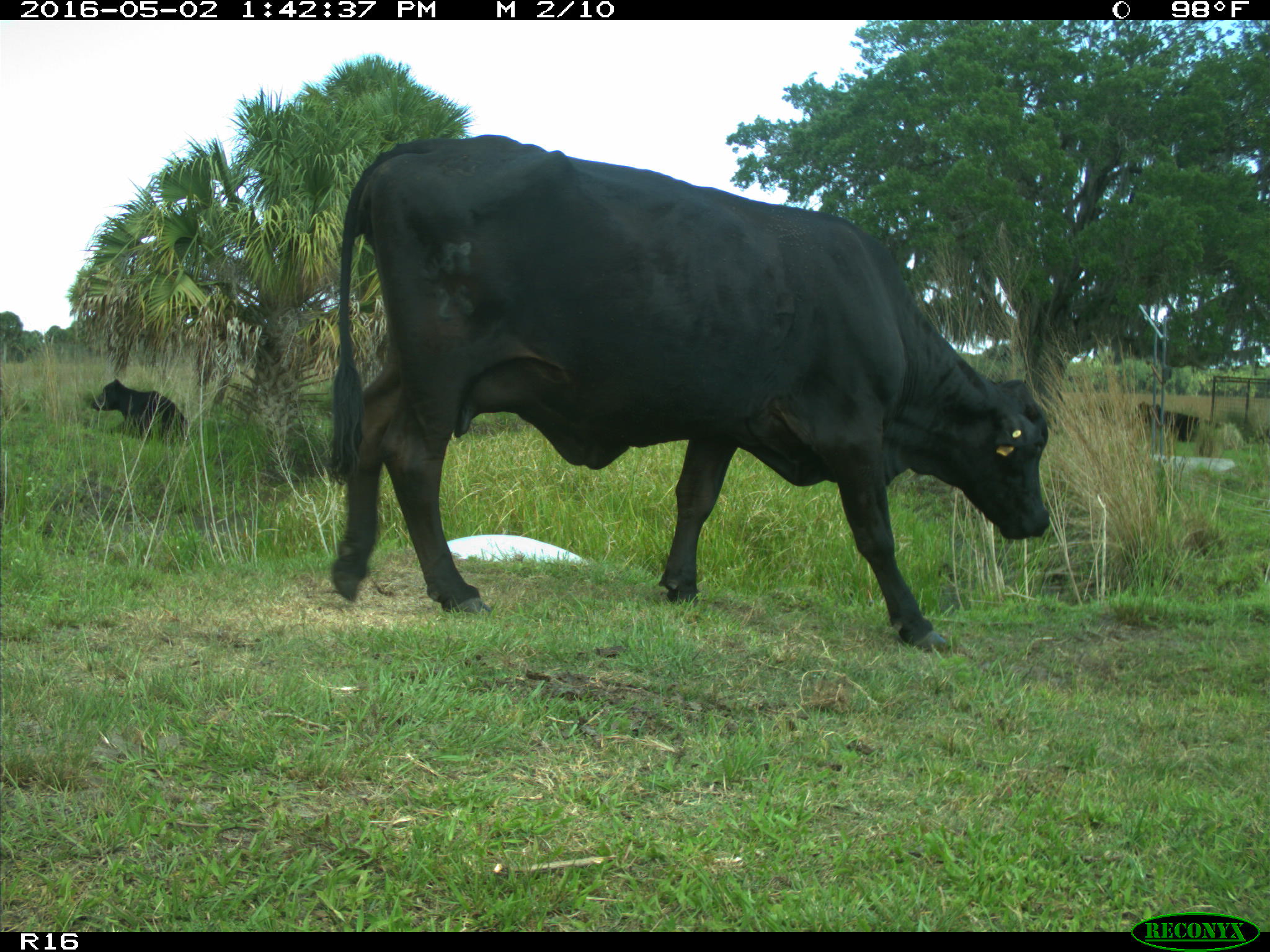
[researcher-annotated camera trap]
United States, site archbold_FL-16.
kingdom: Animalia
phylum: Chordata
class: Mammalia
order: Artiodactyla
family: Bovidae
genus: Bos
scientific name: Bos taurus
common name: domestic cow